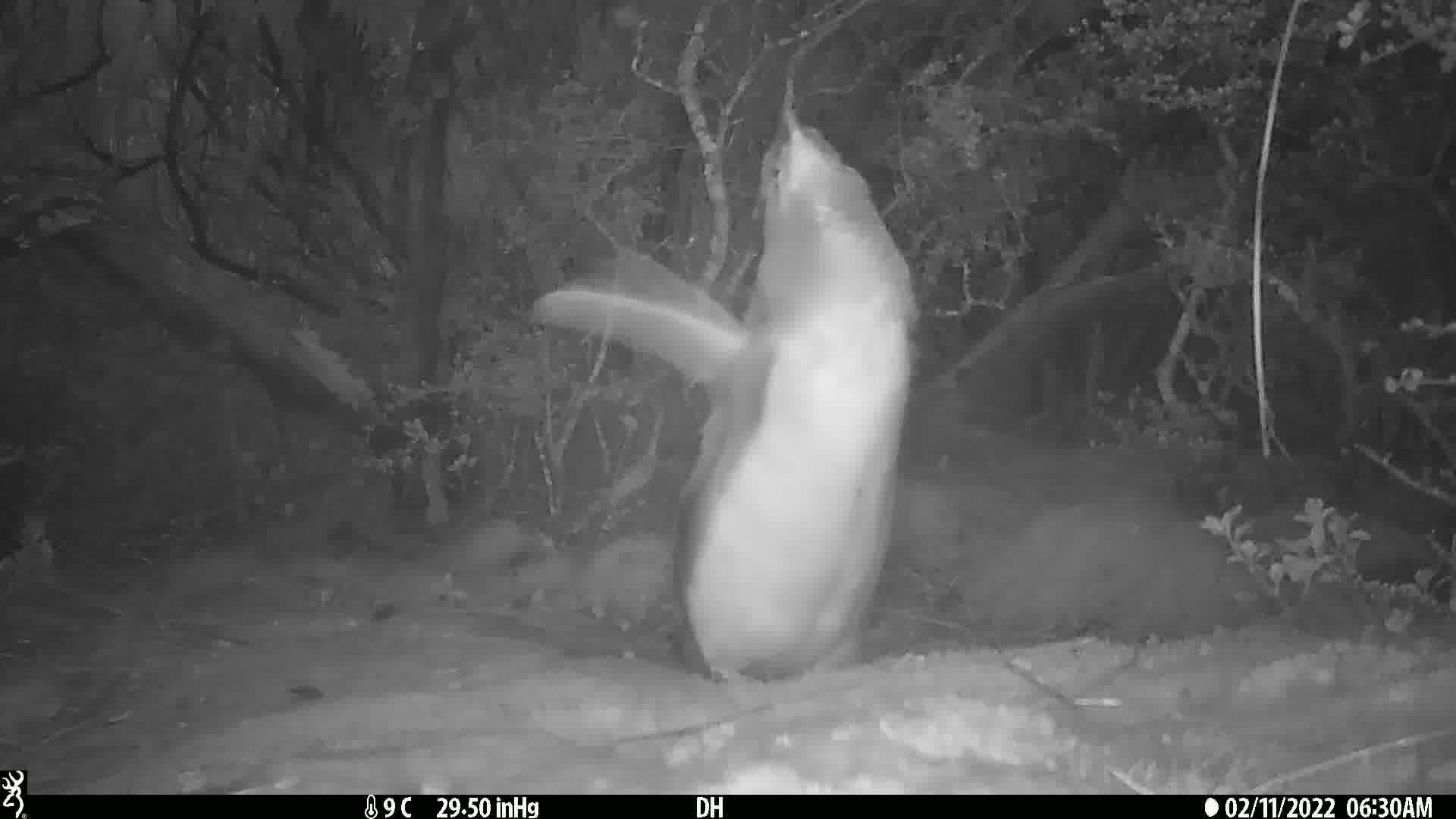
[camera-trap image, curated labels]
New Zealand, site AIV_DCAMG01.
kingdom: Animalia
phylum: Chordata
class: Aves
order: Sphenisciformes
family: Spheniscidae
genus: Megadyptes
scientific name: Megadyptes antipodes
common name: yellow-eyed penguin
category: yellow eyed penguin